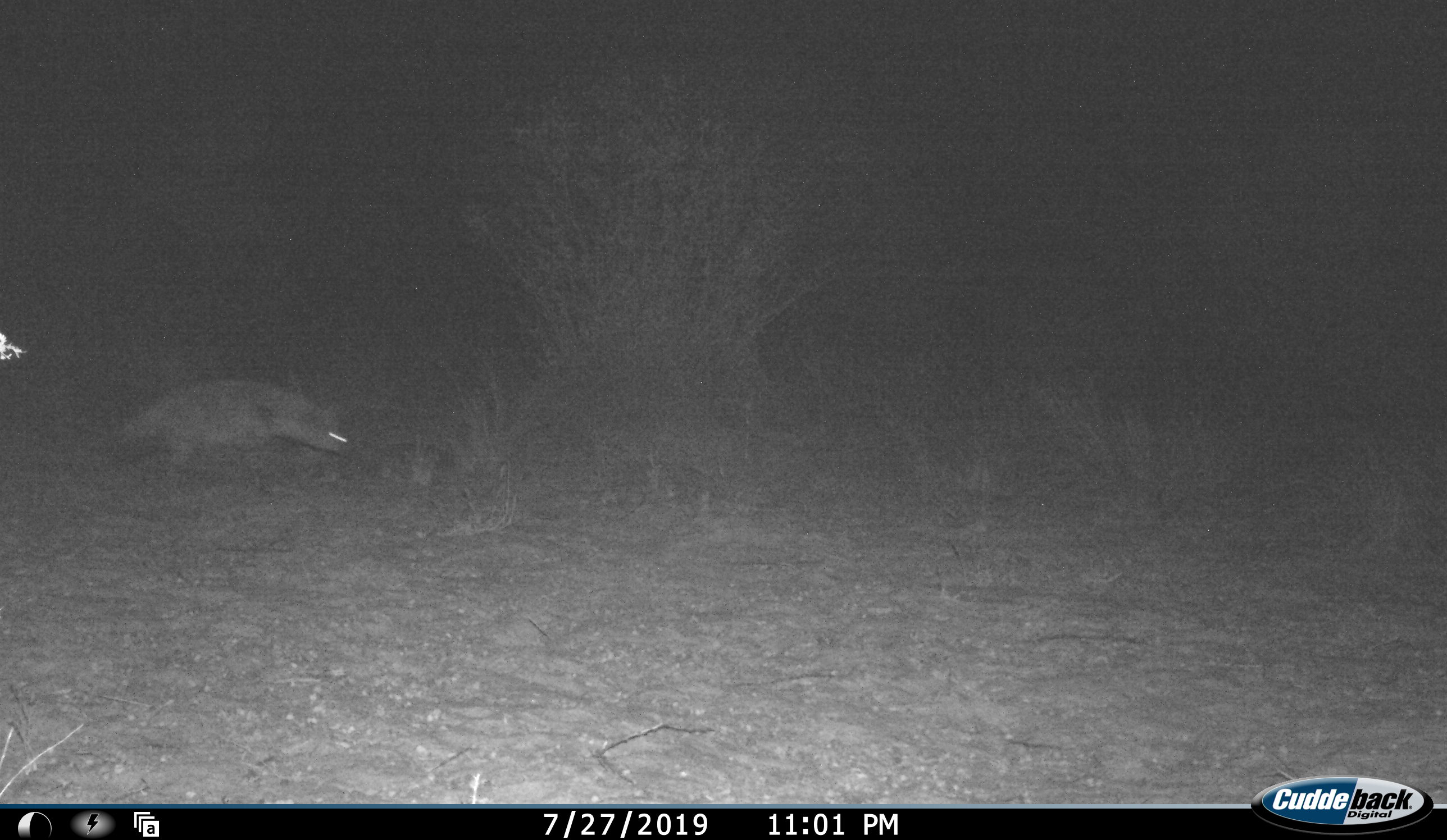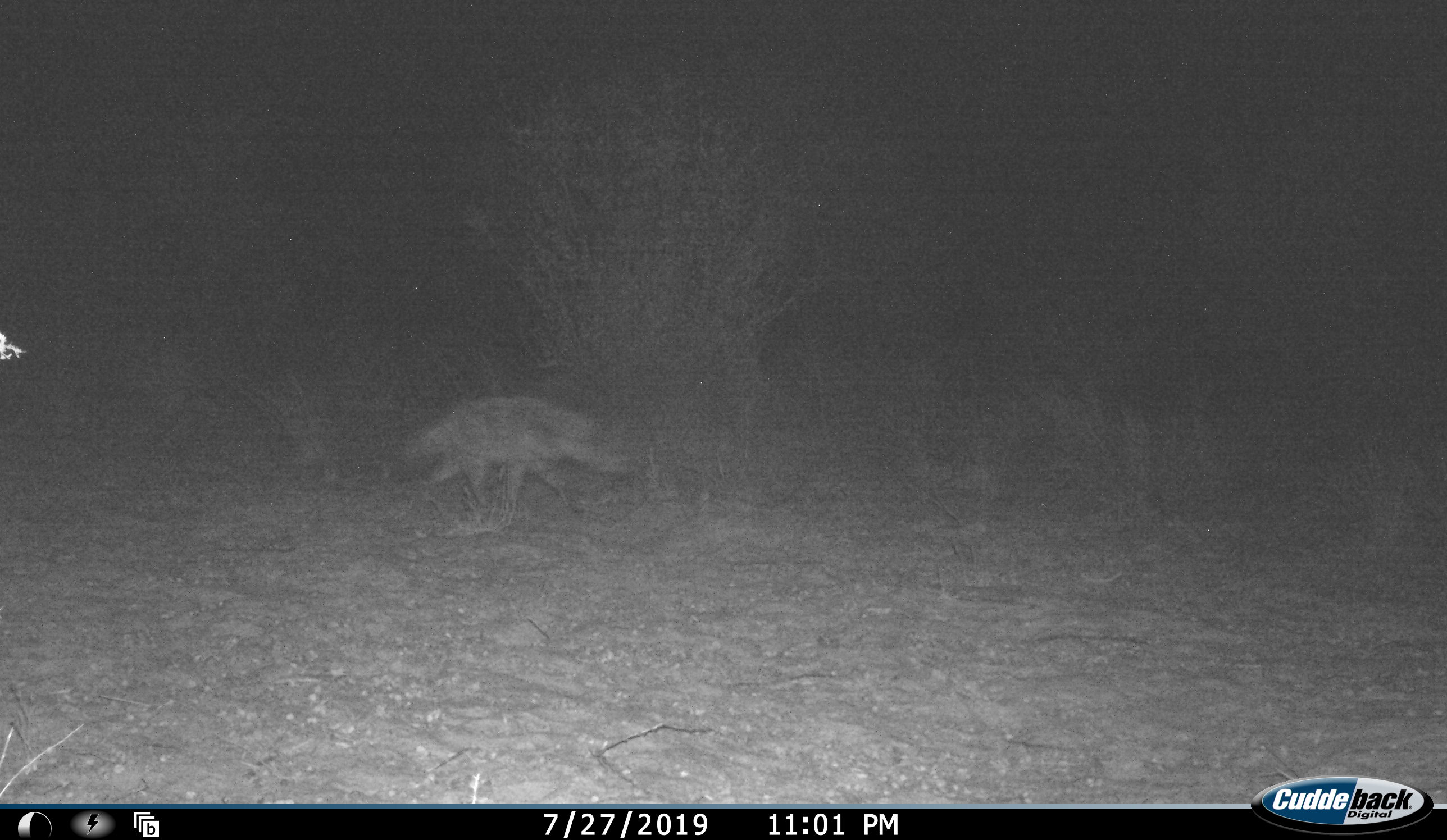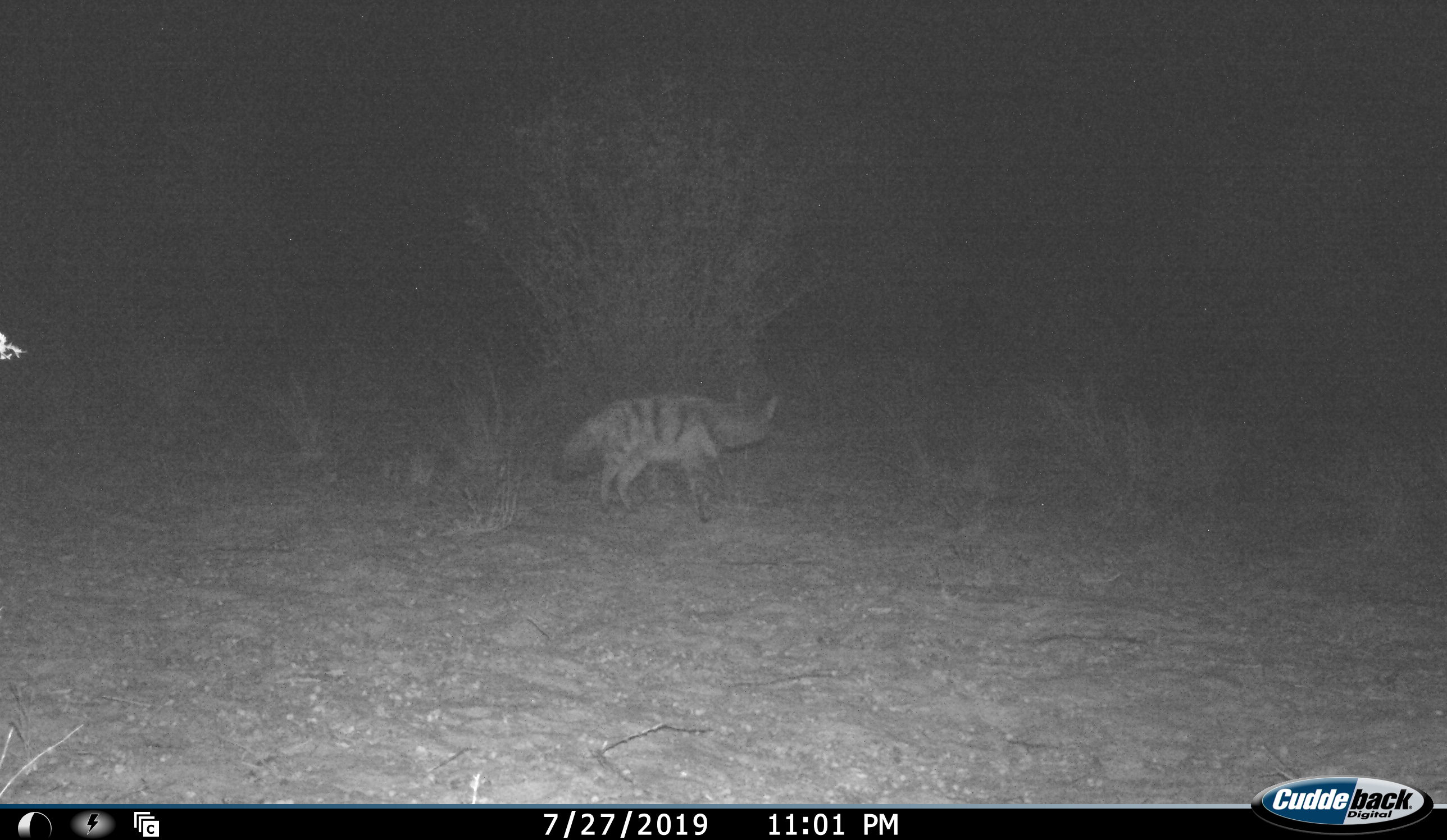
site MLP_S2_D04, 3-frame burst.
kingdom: Animalia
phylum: Chordata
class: Mammalia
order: Carnivora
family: Hyaenidae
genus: Proteles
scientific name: Proteles cristatus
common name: aardwolf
Aardwolf (Proteles cristatus), count 1. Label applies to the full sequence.